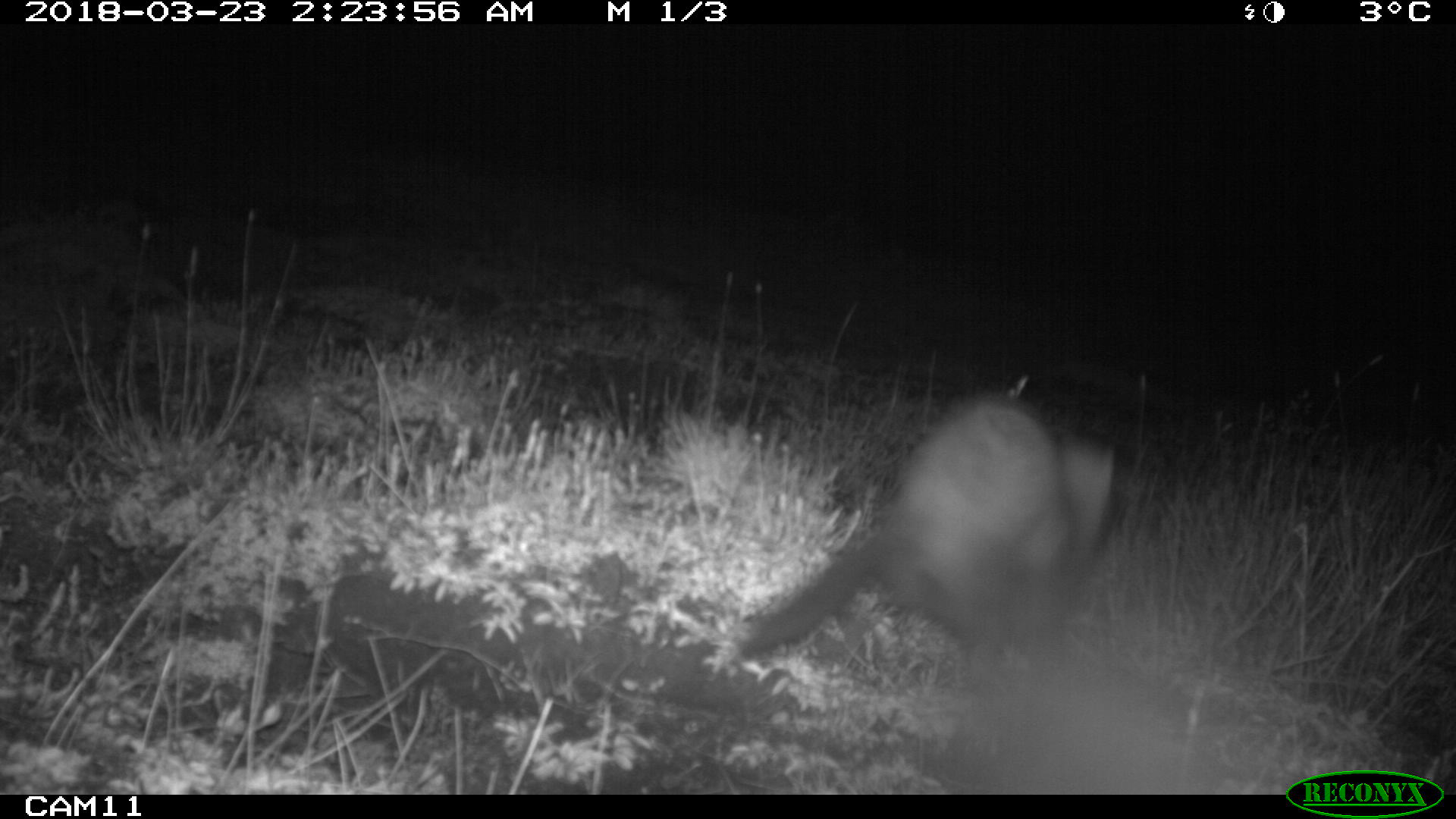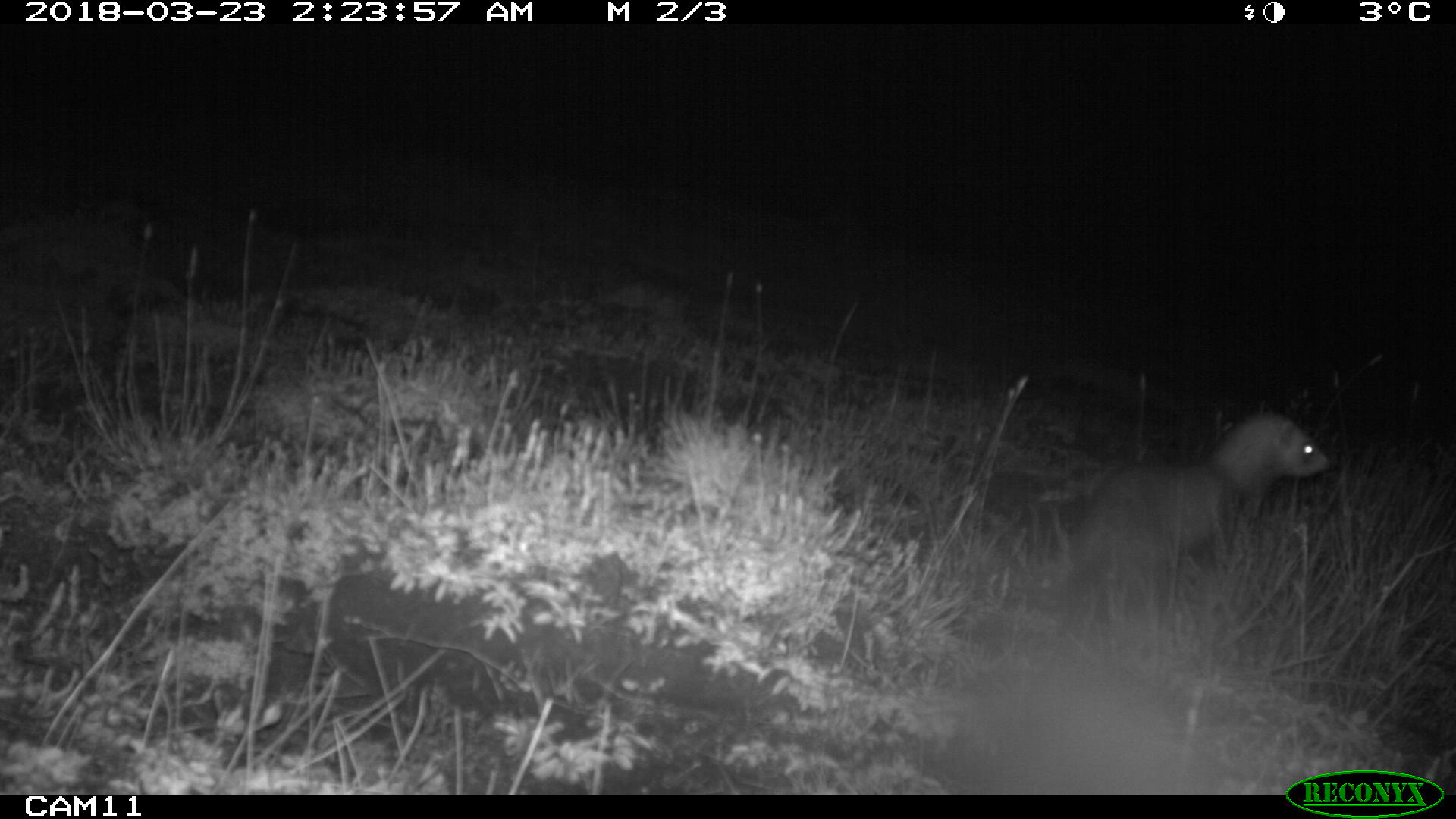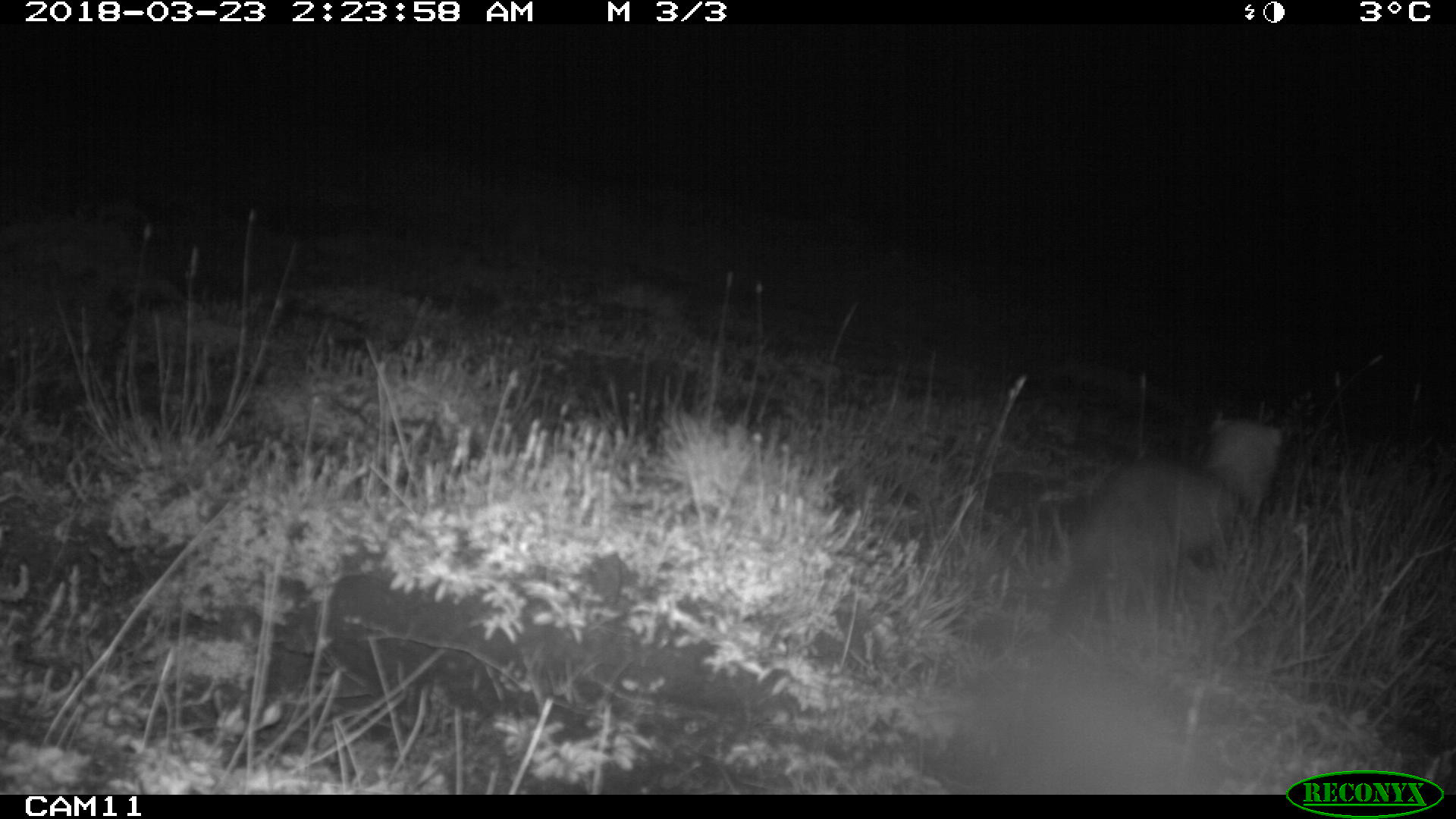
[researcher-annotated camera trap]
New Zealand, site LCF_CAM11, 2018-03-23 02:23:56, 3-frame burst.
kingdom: Animalia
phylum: Chordata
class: Mammalia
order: Carnivora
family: Mustelidae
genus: Mustela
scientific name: Mustela furo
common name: ferret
Ferret (Mustela furo).